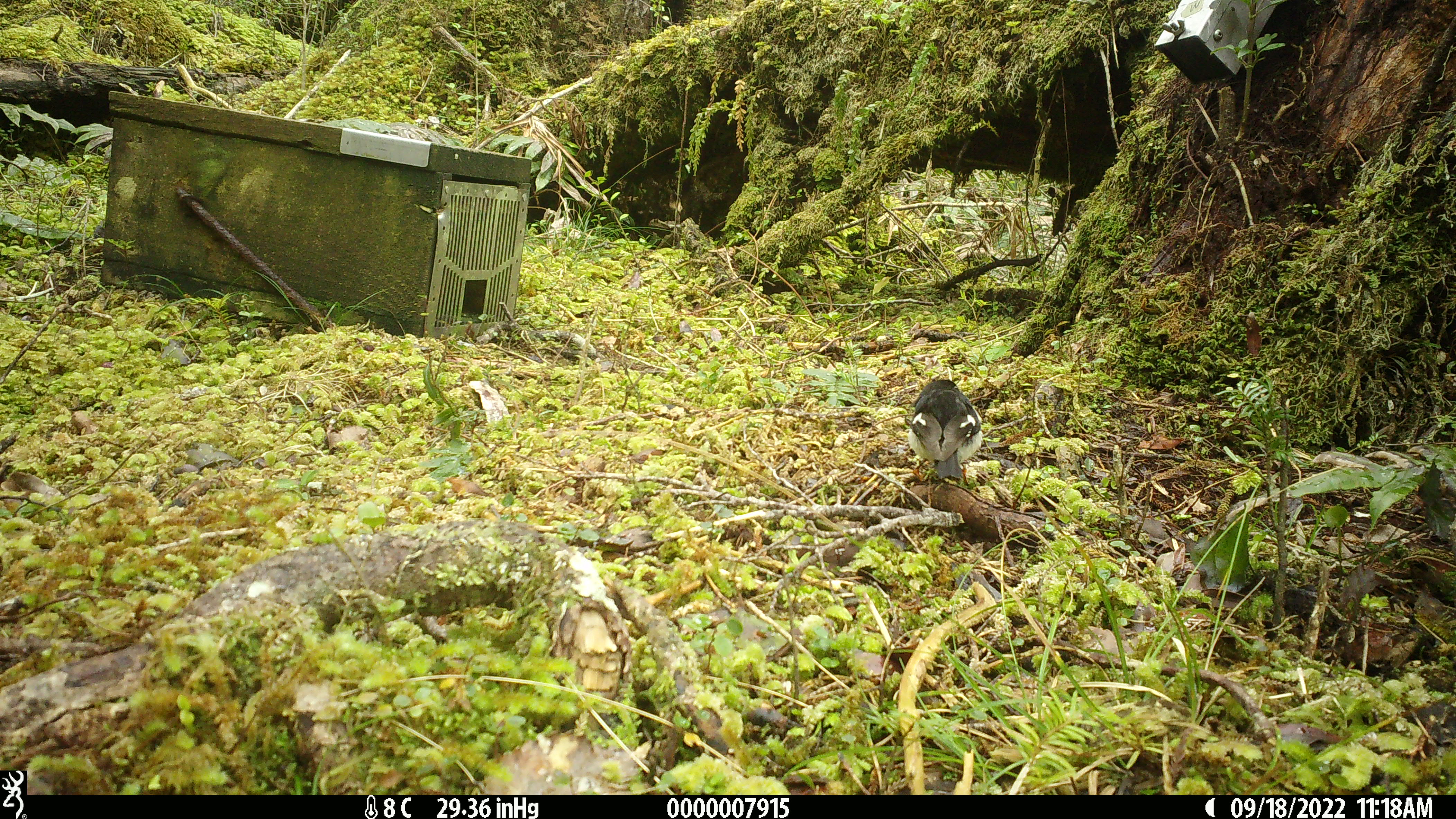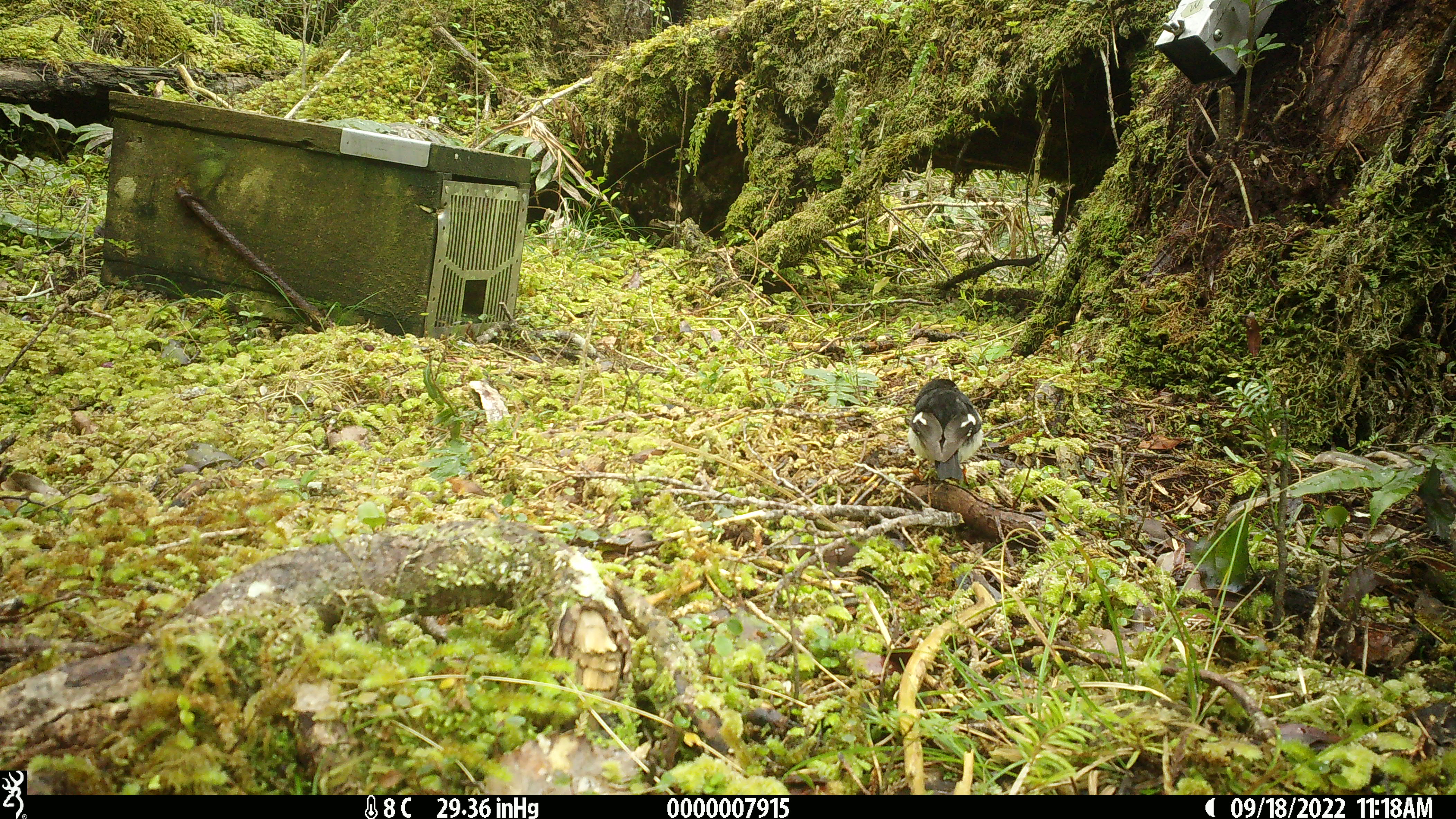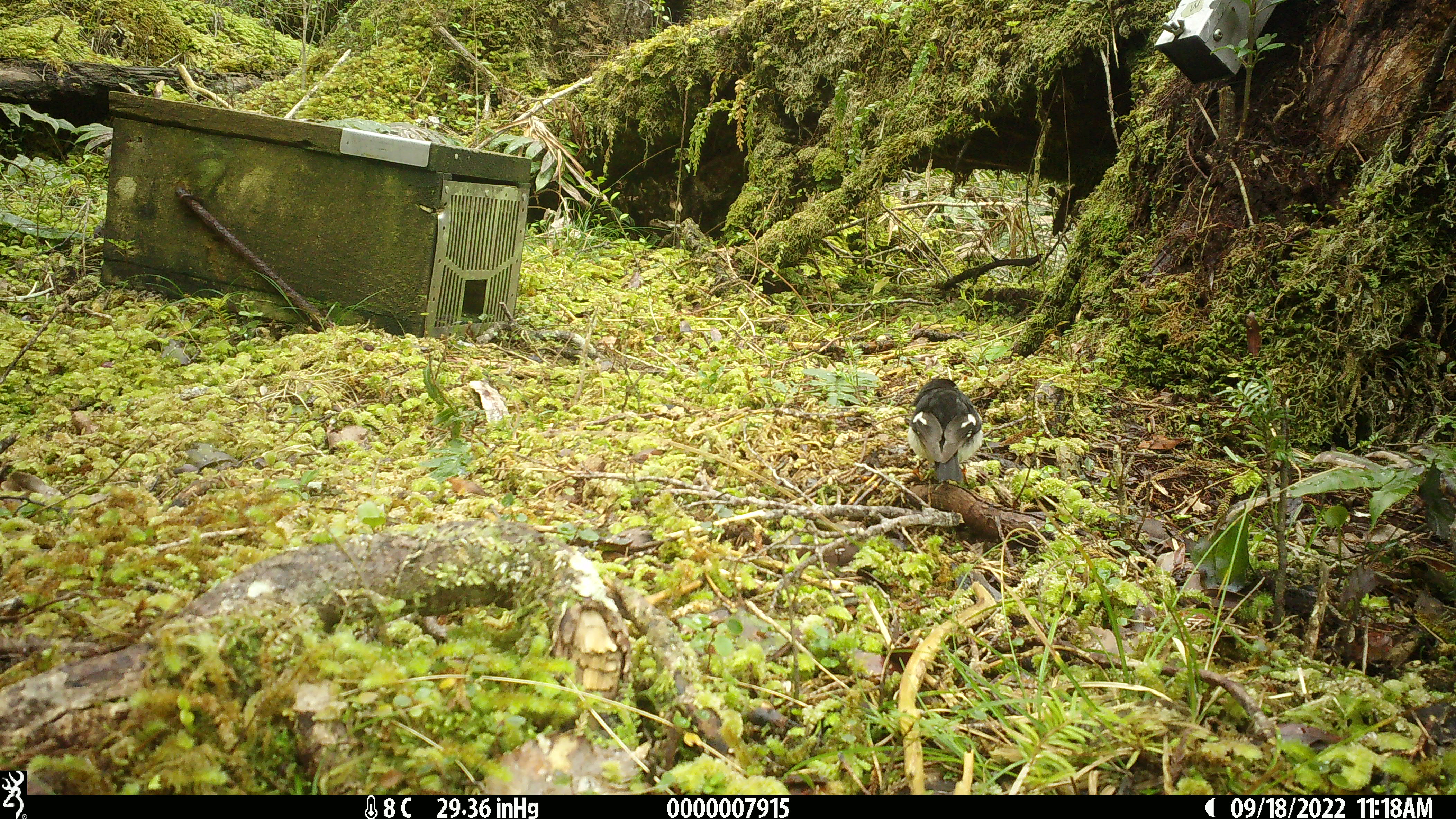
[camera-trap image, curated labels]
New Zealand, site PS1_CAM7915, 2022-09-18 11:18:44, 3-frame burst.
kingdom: Animalia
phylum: Chordata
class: Aves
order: Passeriformes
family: Petroicidae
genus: Petroica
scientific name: Petroica macrocephala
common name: tomtit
Tomtit (Petroica macrocephala).